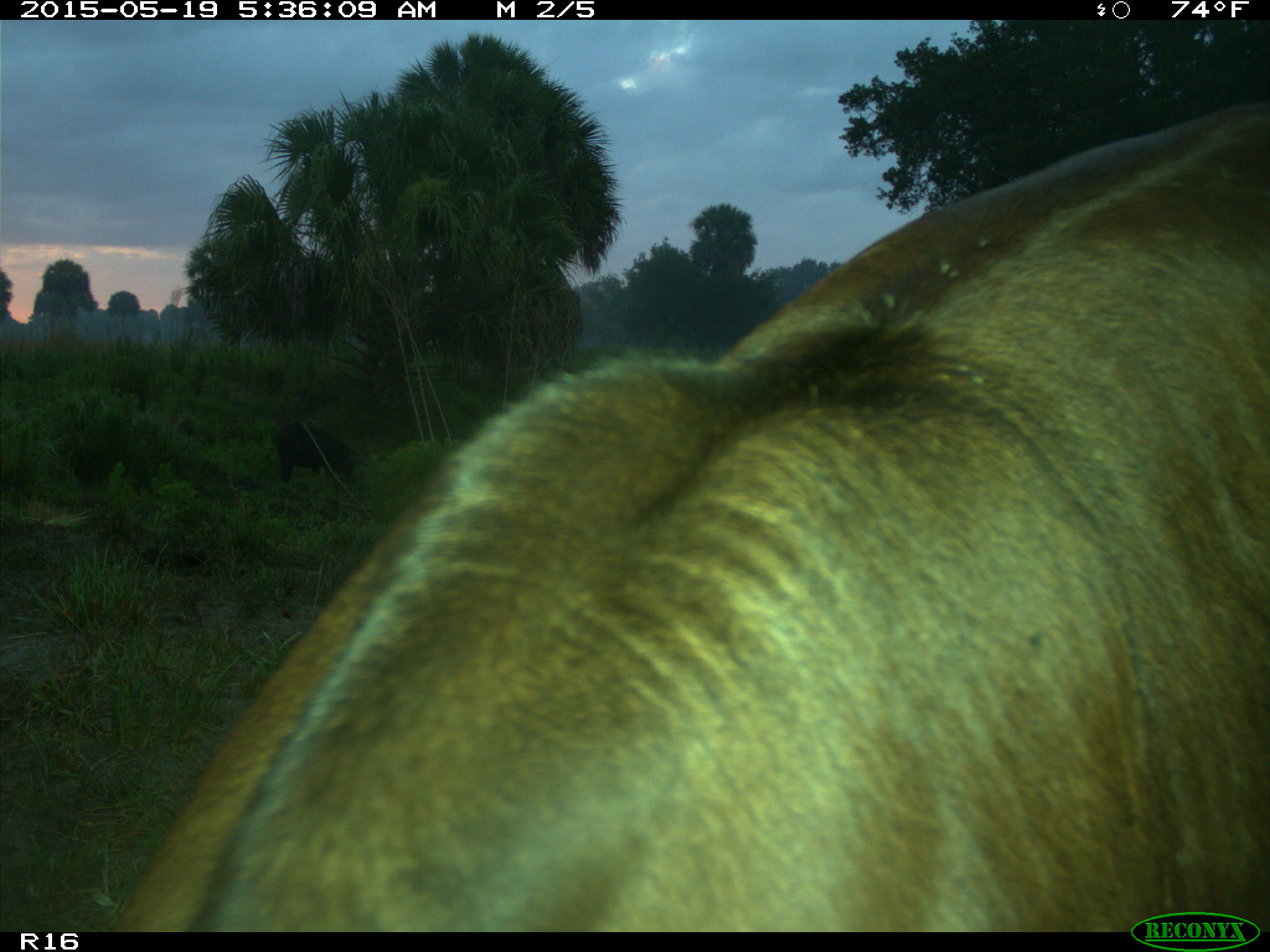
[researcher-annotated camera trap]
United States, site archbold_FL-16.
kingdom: Animalia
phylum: Chordata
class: Mammalia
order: Artiodactyla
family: Suidae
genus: Sus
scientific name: Sus scrofa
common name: wild boar